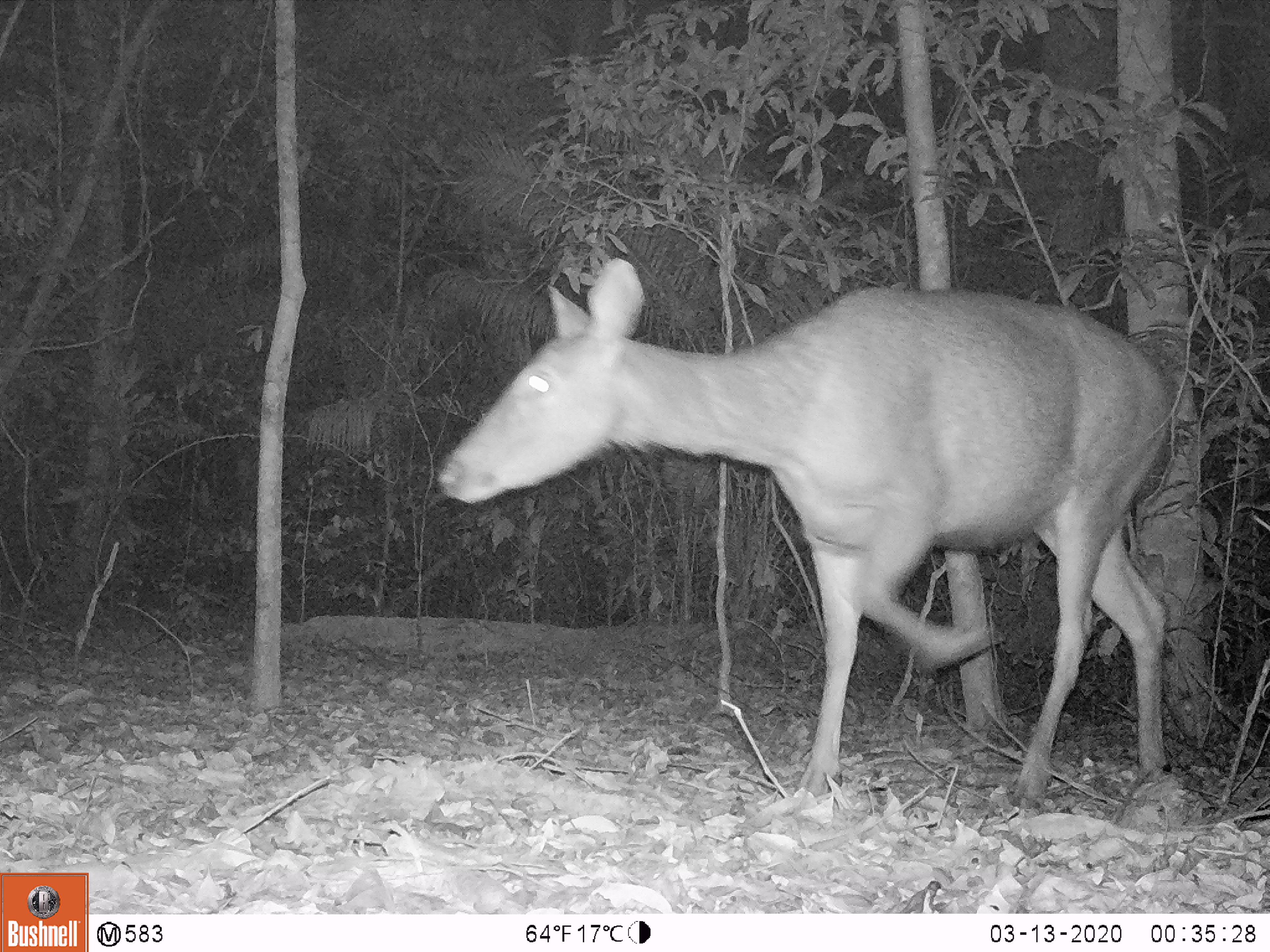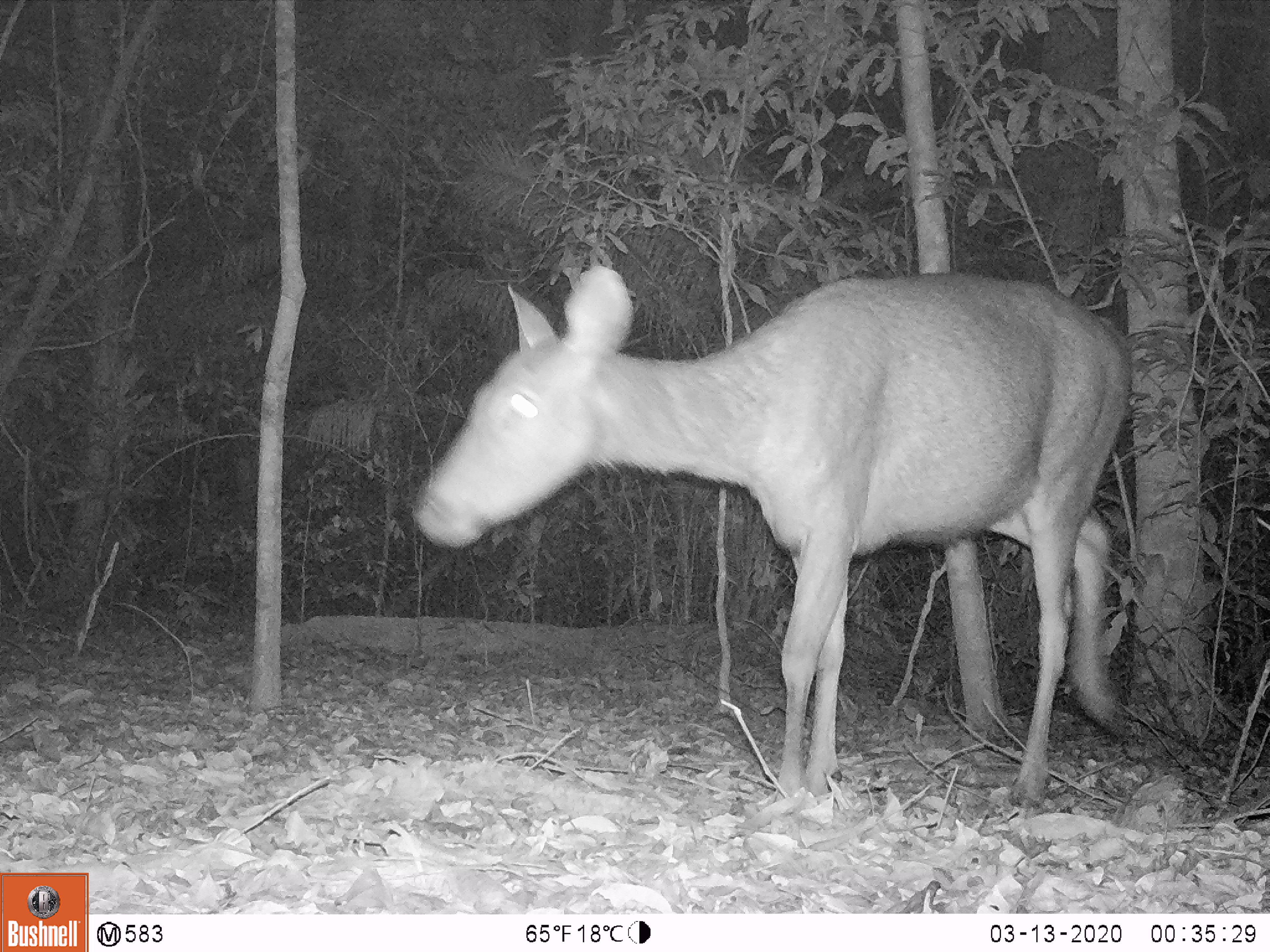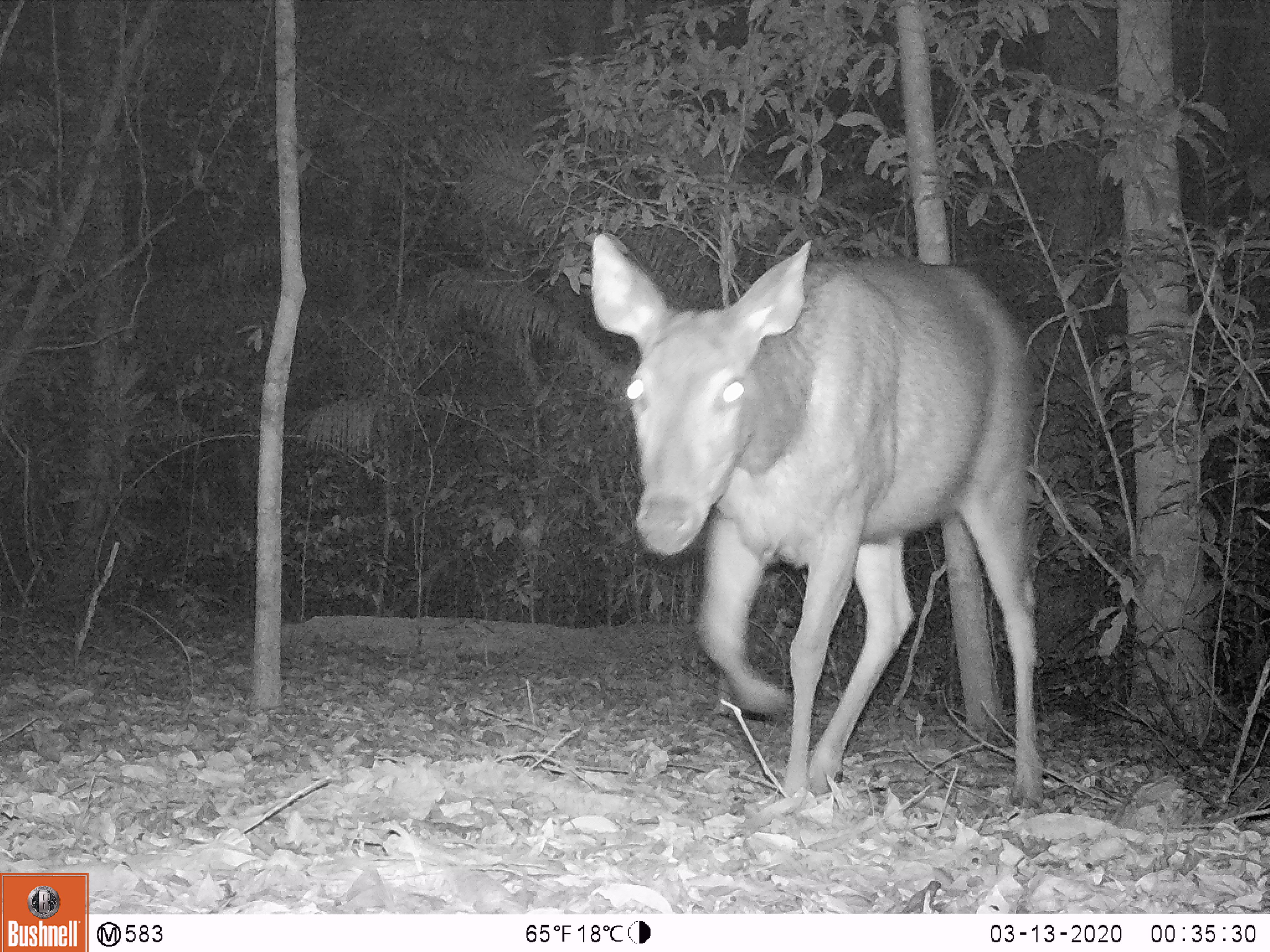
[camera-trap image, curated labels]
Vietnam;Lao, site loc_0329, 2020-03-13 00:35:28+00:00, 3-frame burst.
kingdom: Animalia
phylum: Chordata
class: Mammalia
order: Artiodactyla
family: Cervidae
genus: Rusa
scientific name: Rusa unicolor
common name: sambar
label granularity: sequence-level